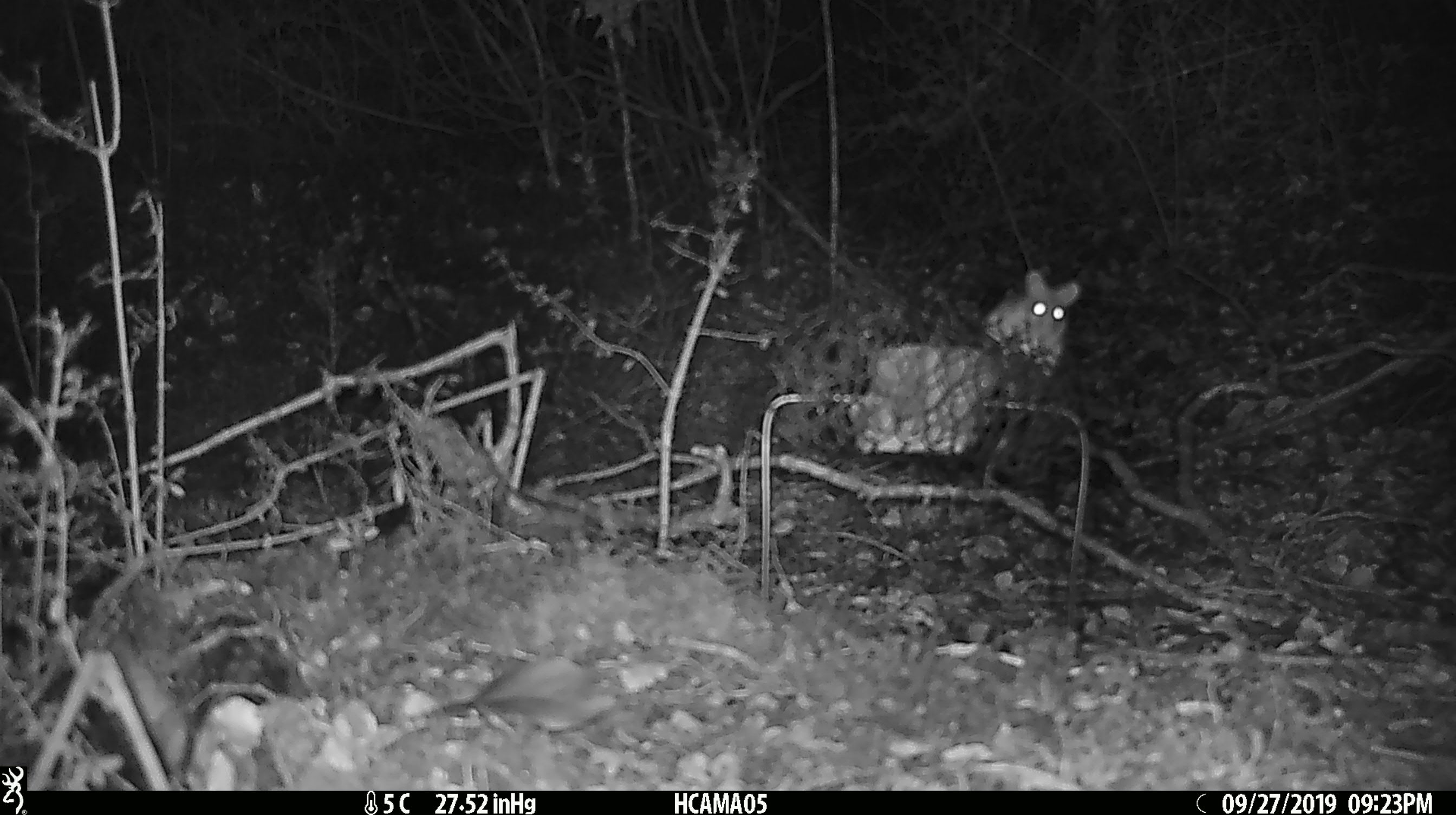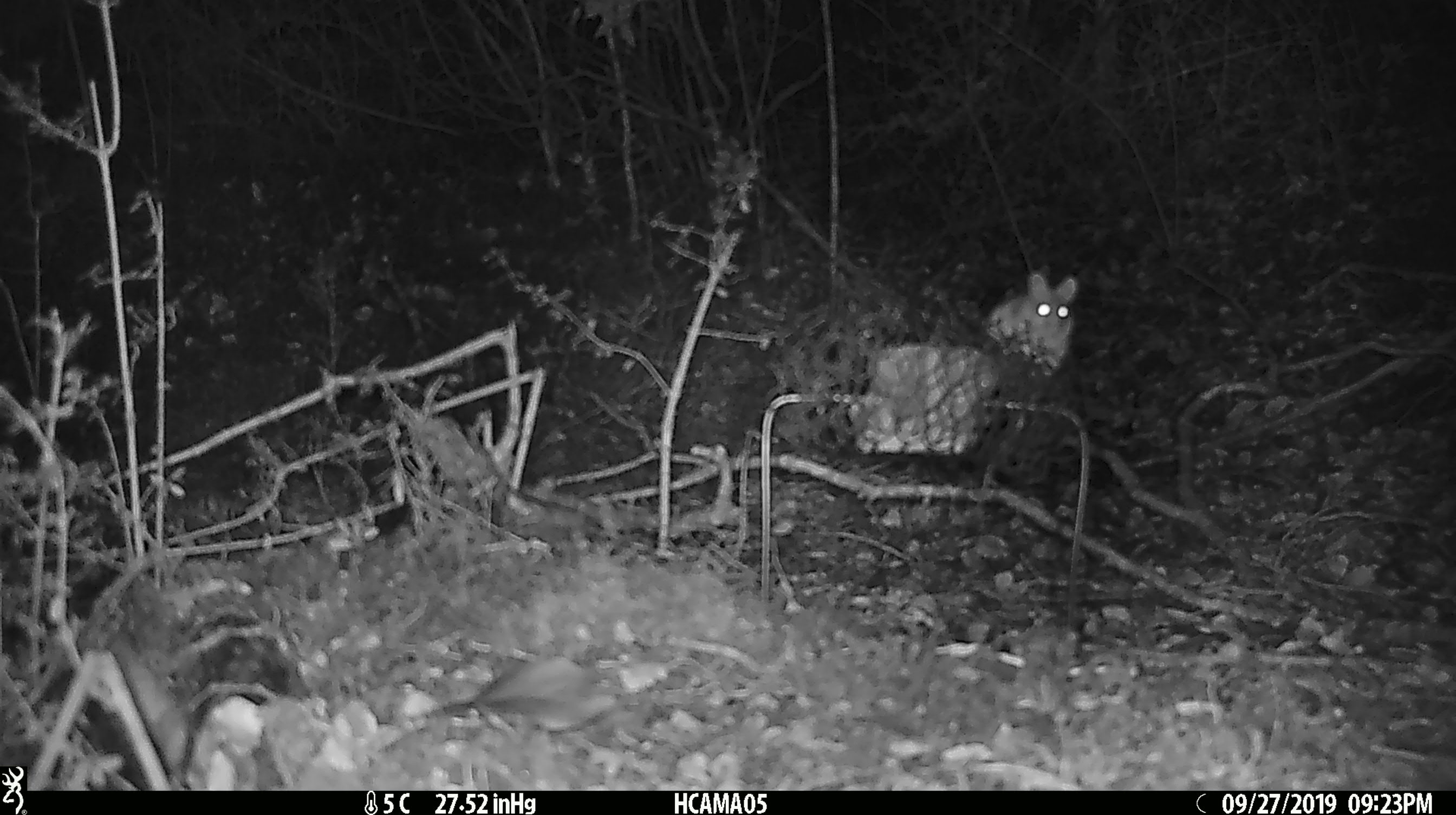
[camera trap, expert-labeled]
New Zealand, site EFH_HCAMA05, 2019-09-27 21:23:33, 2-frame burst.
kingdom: Animalia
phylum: Chordata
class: Mammalia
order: Rodentia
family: Muridae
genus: Mus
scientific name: Mus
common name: mouse